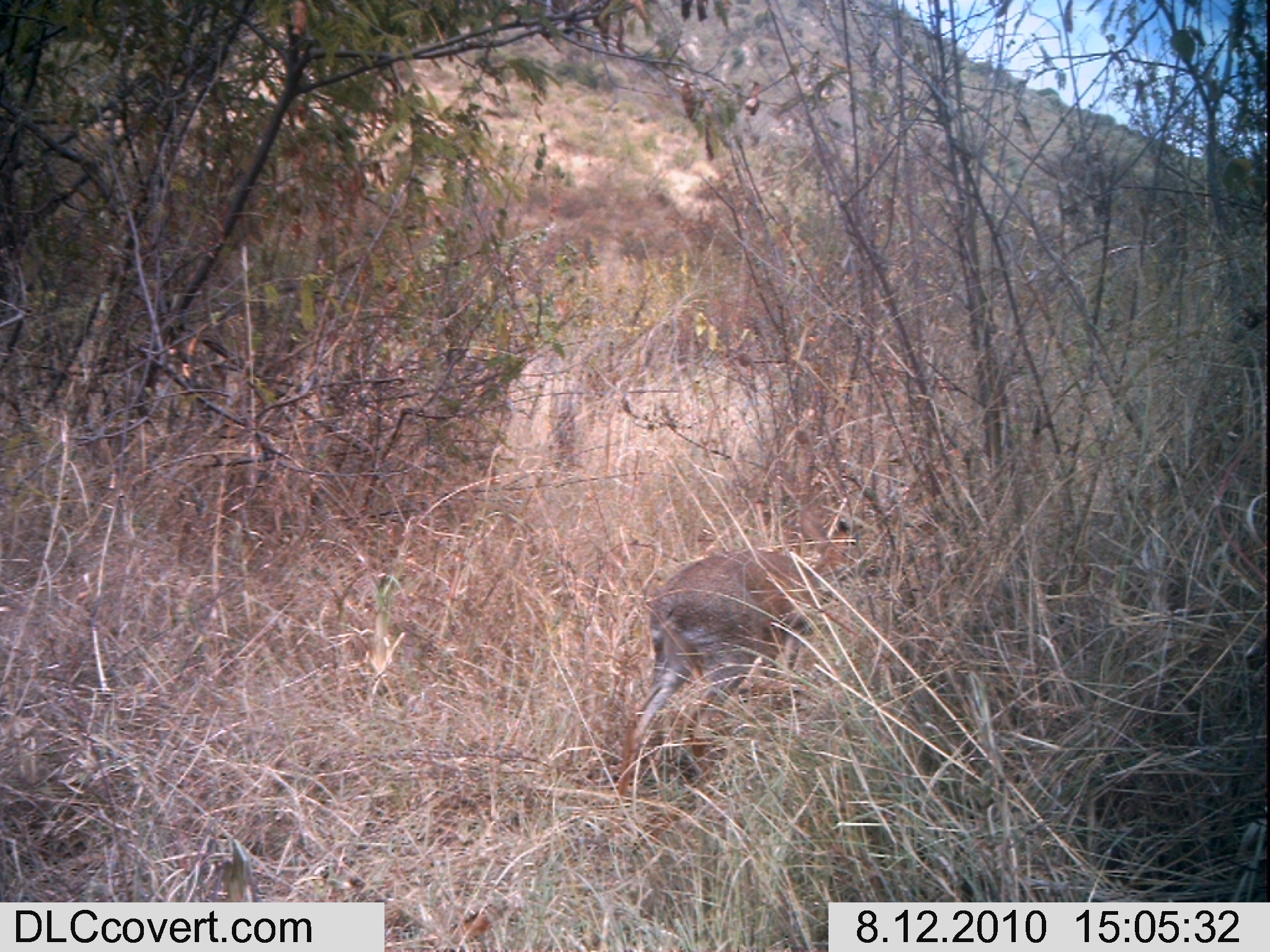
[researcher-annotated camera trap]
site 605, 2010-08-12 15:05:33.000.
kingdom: Animalia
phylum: Chordata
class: Mammalia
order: Artiodactyla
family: Bovidae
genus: Madoqua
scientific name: Madoqua guentheri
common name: günther's dik-dik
Madoqua guentheri (günther's dik-dik), count 1.